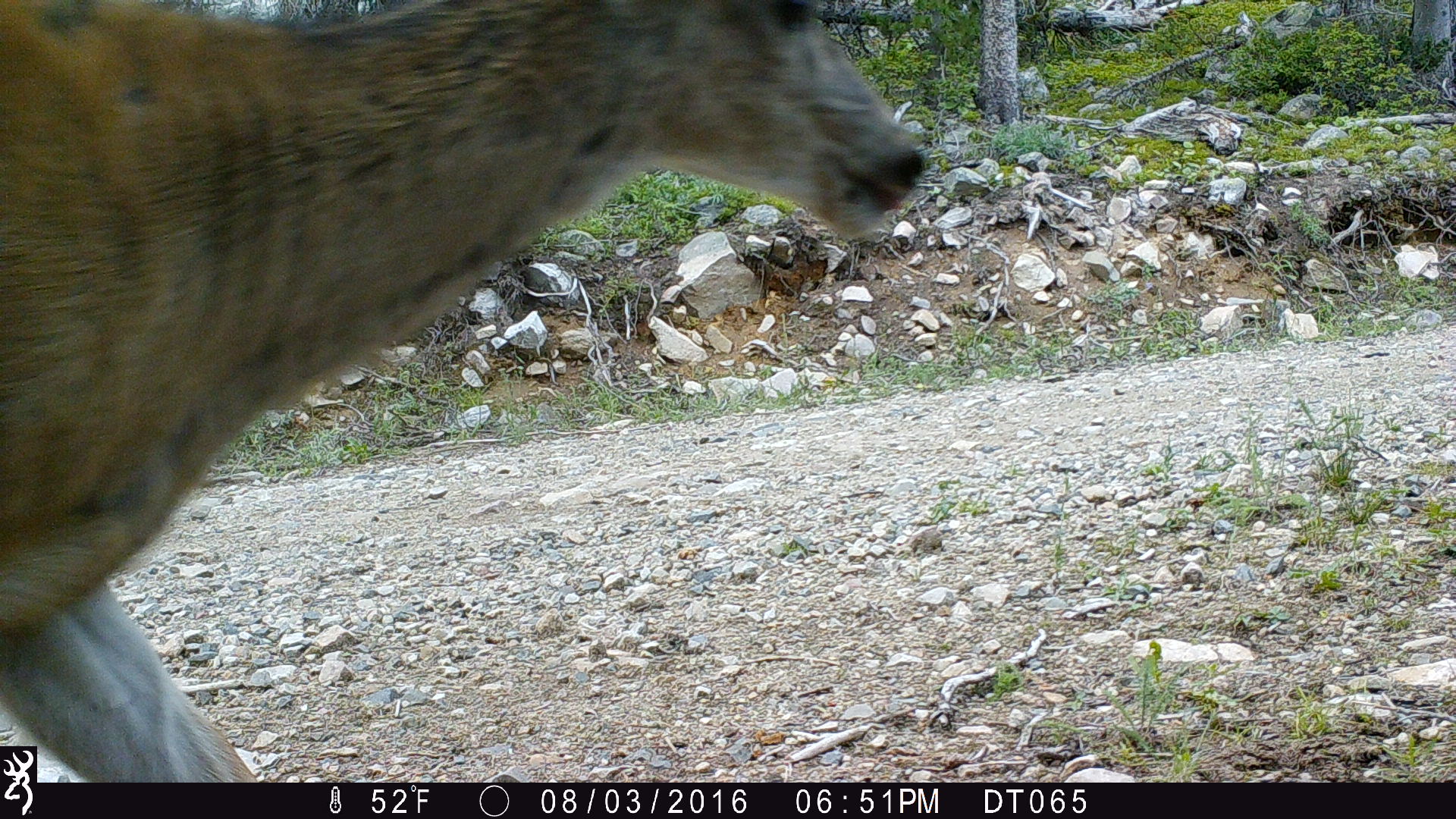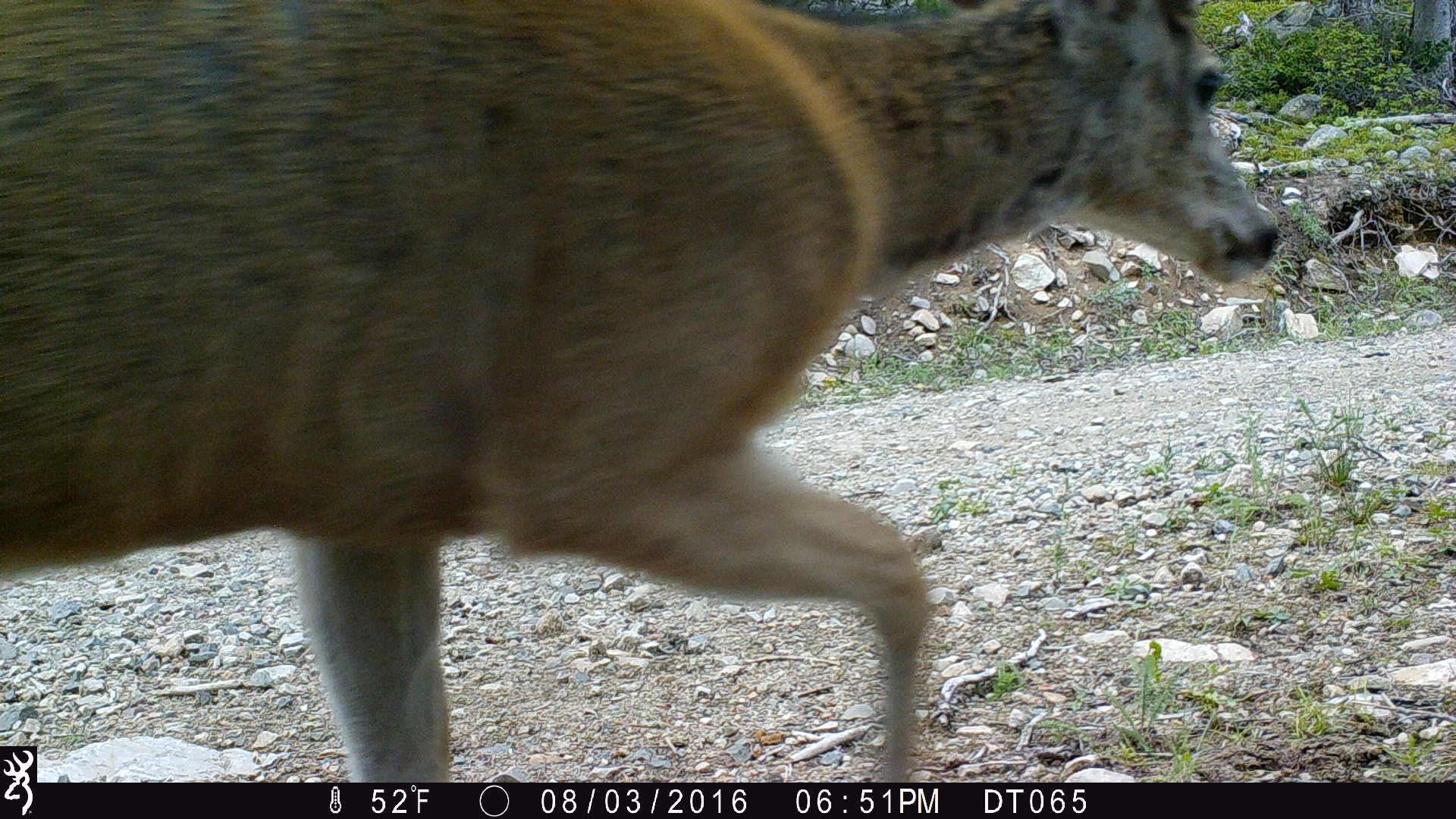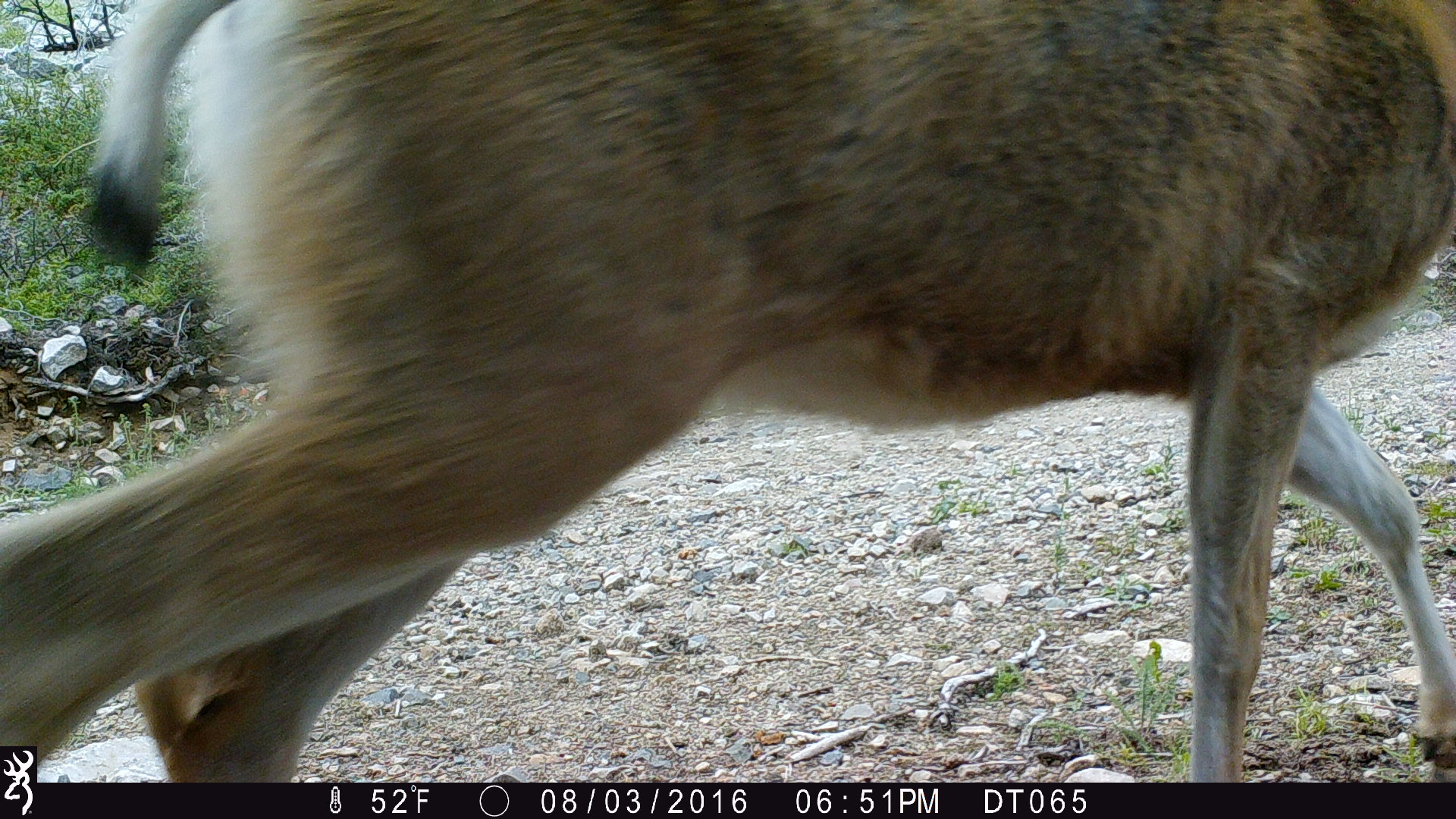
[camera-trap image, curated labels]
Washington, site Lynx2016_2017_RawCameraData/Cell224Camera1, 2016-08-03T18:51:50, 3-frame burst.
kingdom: Animalia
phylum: Chordata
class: Mammalia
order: Artiodactyla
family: Cervidae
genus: Odocoileus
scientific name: Odocoileus hemionus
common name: mule deer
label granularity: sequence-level